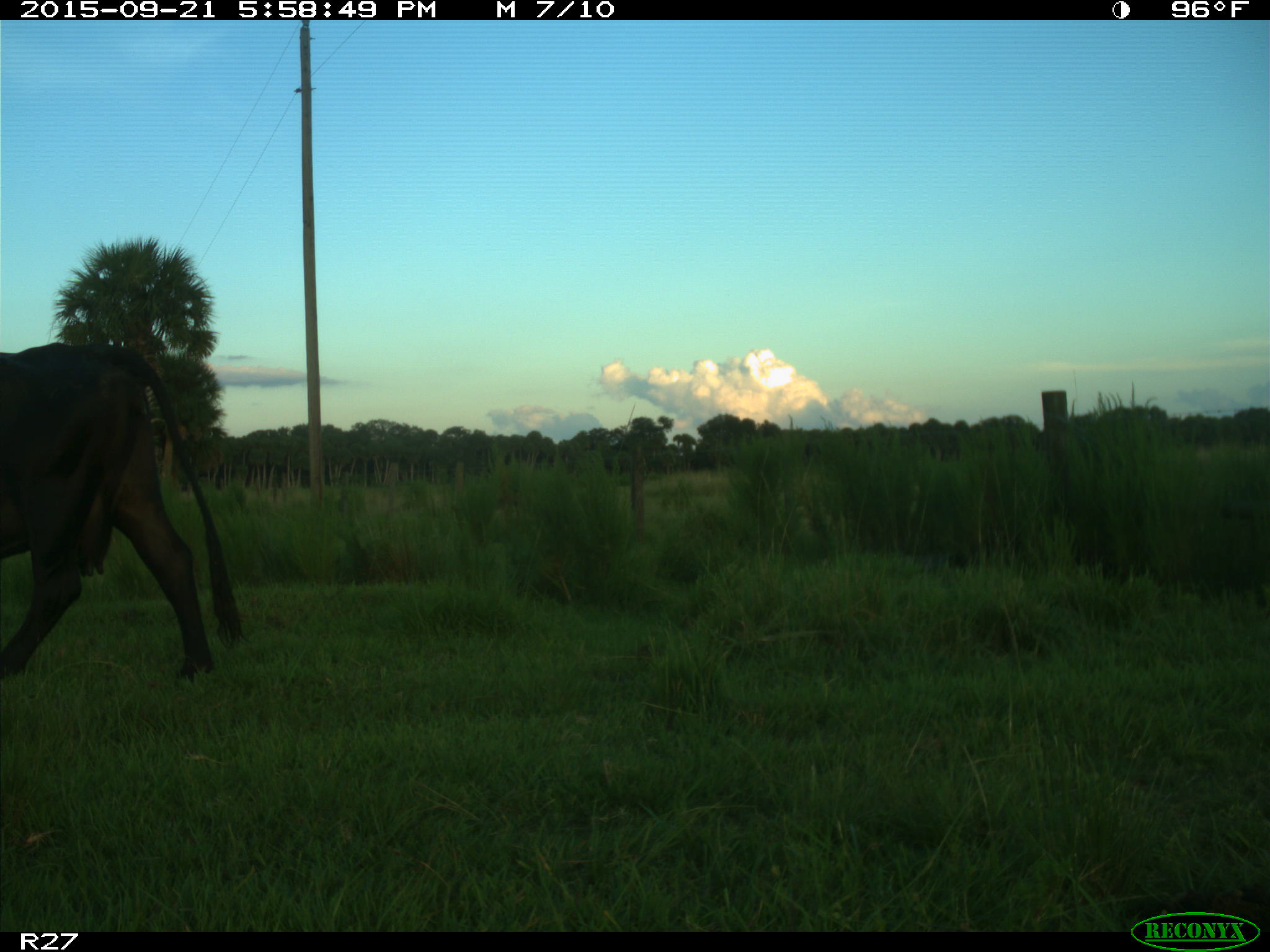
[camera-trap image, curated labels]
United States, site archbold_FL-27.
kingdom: Animalia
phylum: Chordata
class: Mammalia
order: Artiodactyla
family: Bovidae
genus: Bos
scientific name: Bos taurus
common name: domestic cow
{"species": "Bos taurus (domestic cow)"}